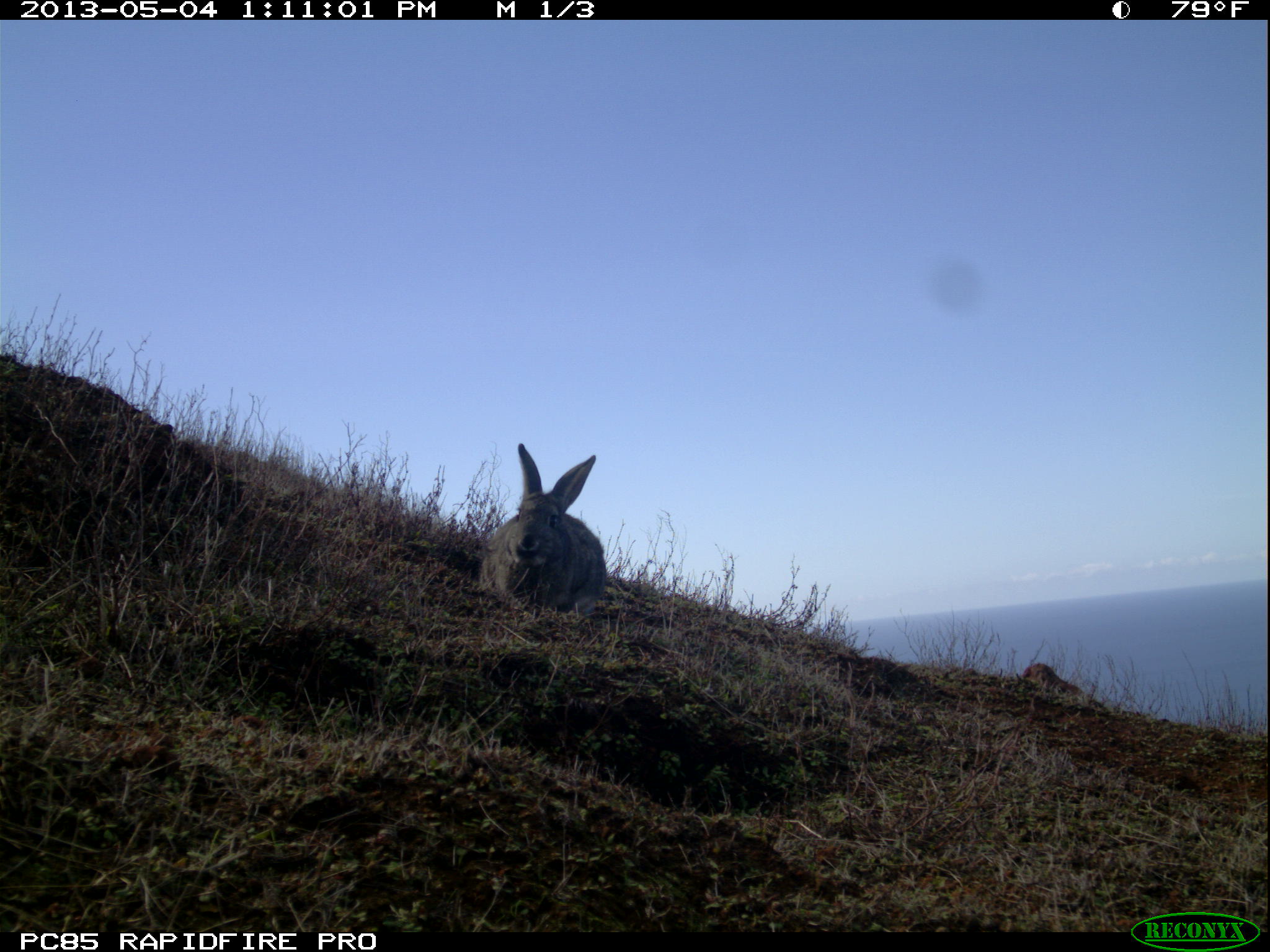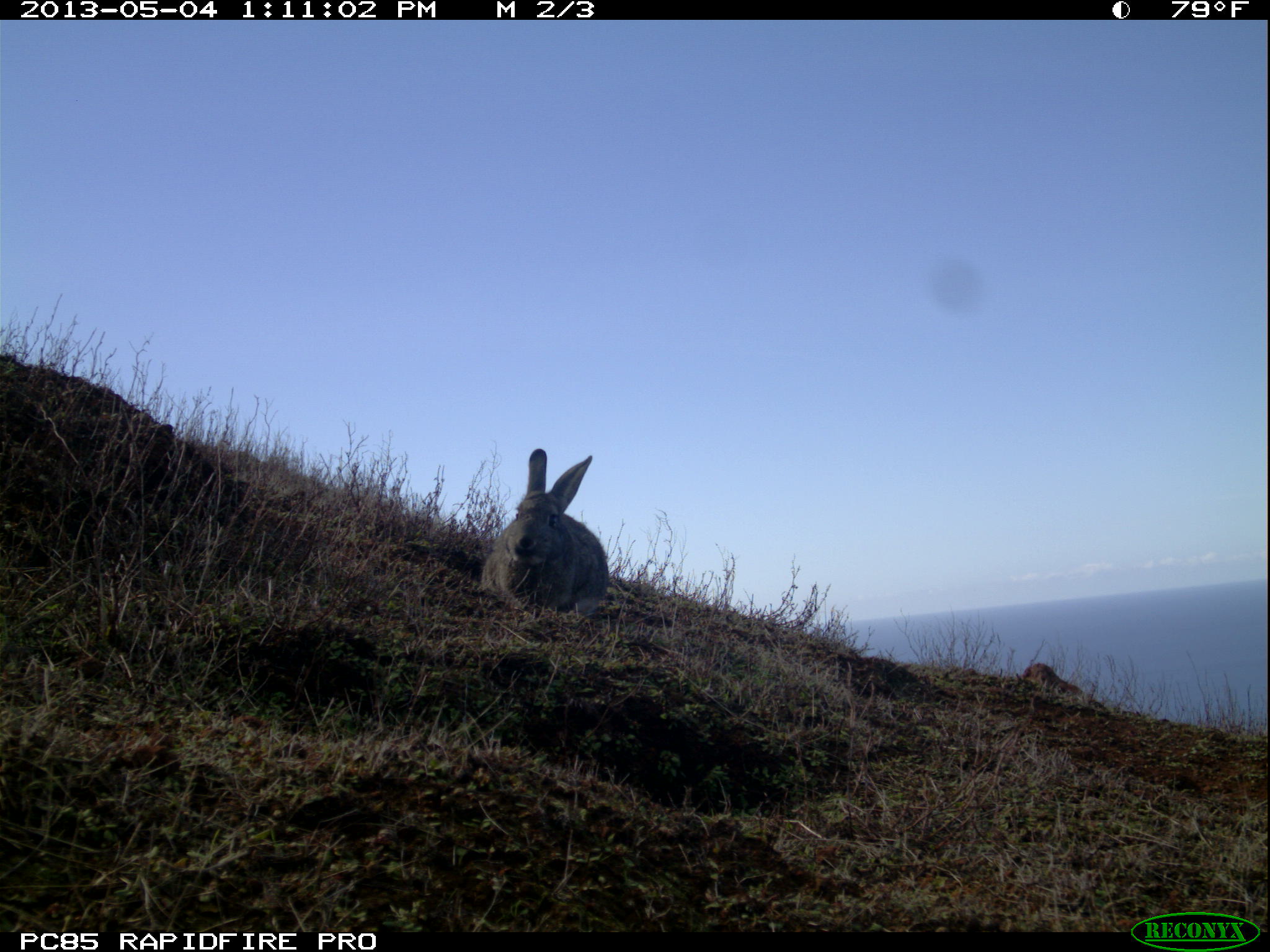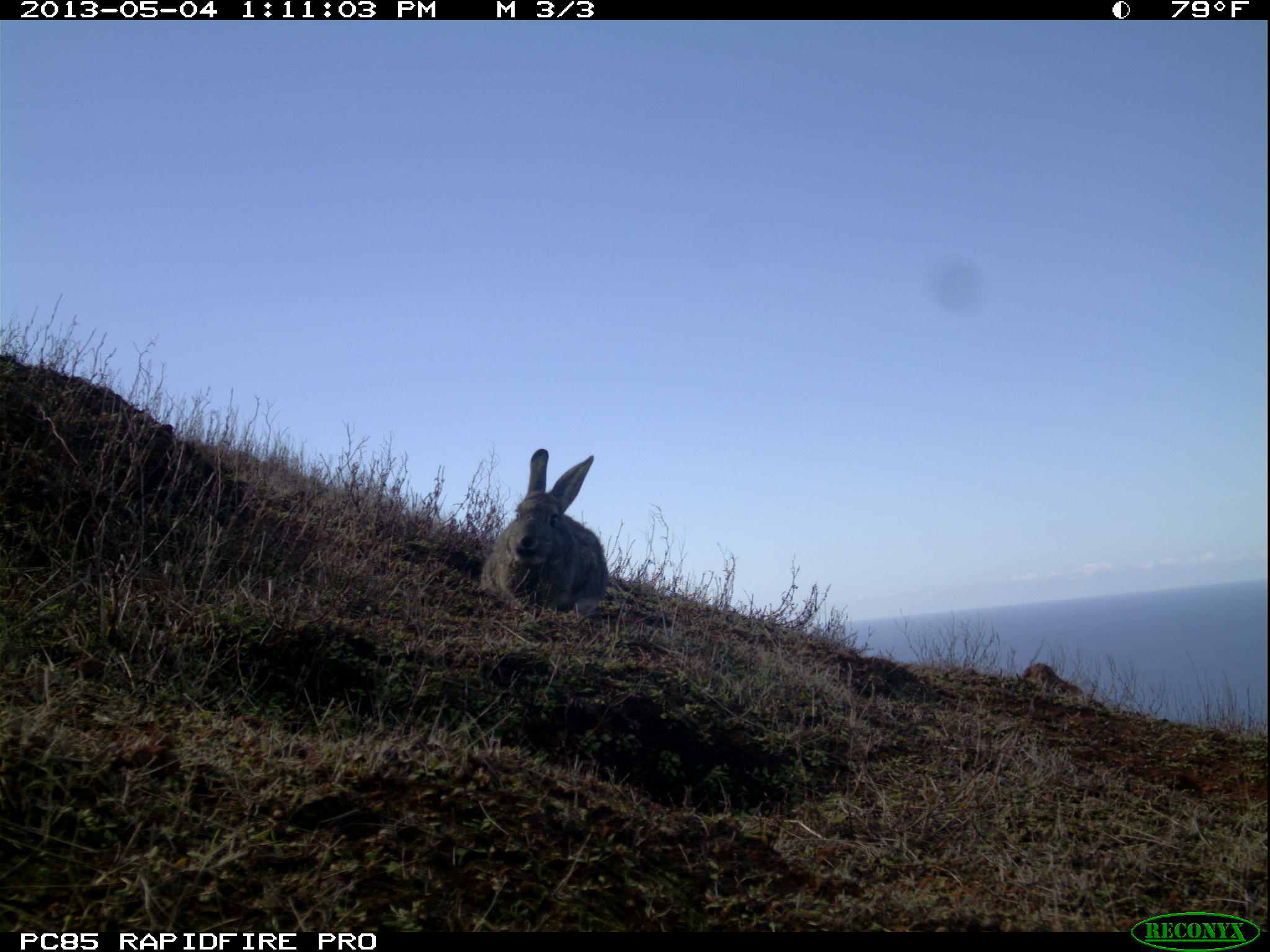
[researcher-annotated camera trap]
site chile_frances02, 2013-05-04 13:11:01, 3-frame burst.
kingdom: Animalia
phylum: Chordata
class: Mammalia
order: Lagomorpha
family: Leporidae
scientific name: Leporidae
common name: rabbits and hares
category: rabbit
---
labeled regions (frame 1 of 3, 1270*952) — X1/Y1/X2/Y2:
rabbit: 476/444/606/619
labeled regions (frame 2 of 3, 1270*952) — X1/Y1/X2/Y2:
rabbit: 475/449/610/620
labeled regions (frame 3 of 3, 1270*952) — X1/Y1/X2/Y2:
rabbit: 476/450/607/619